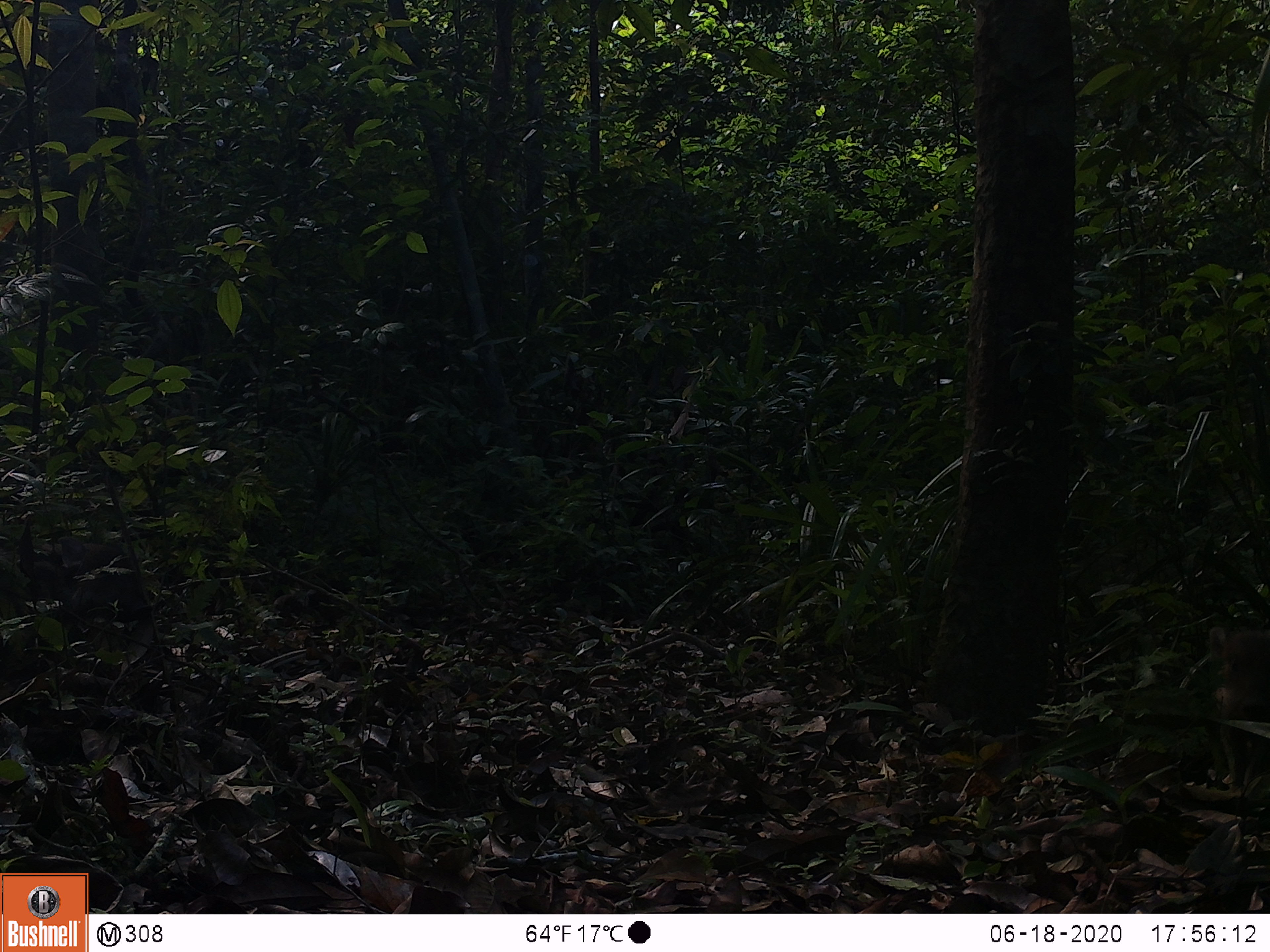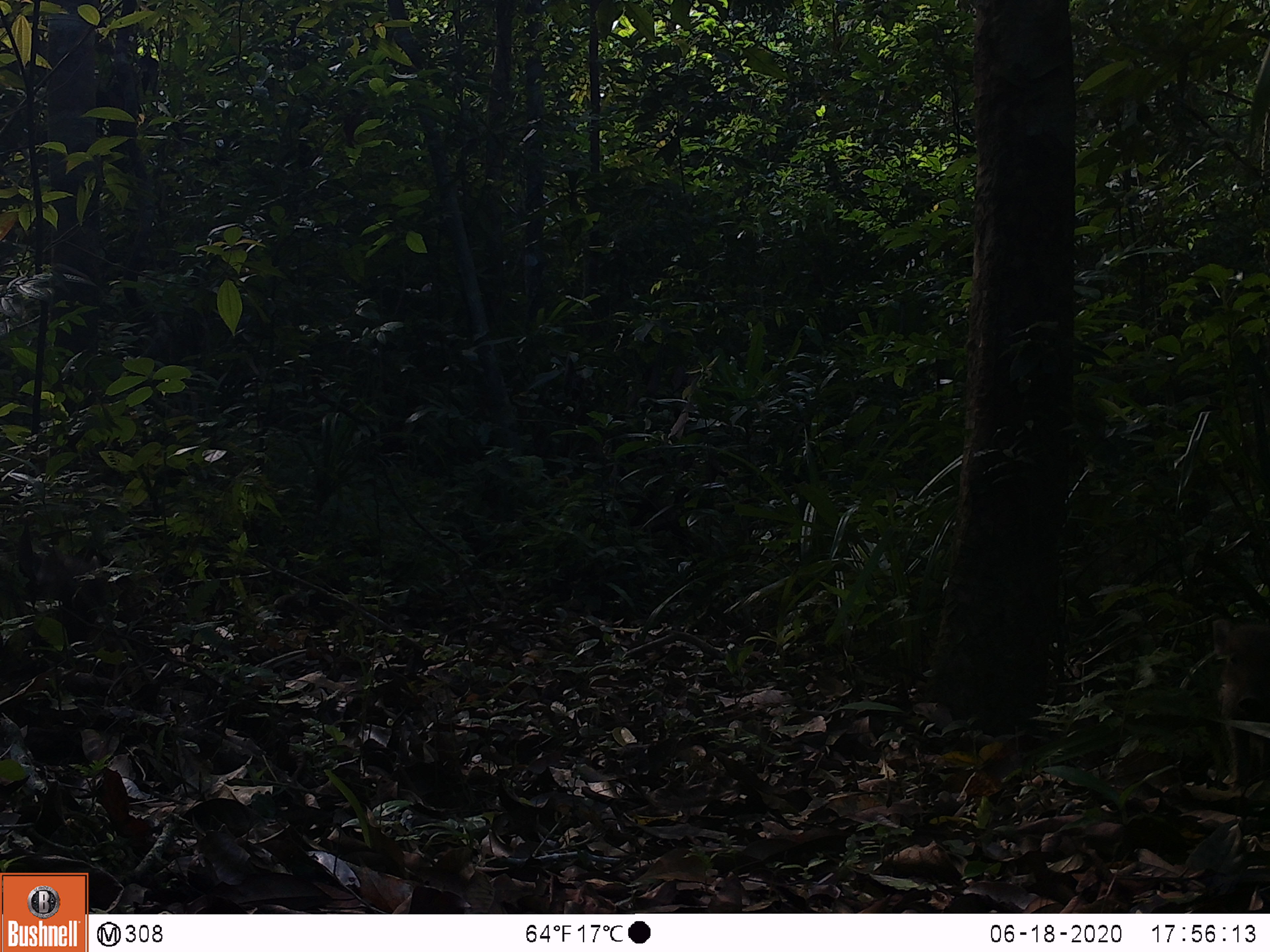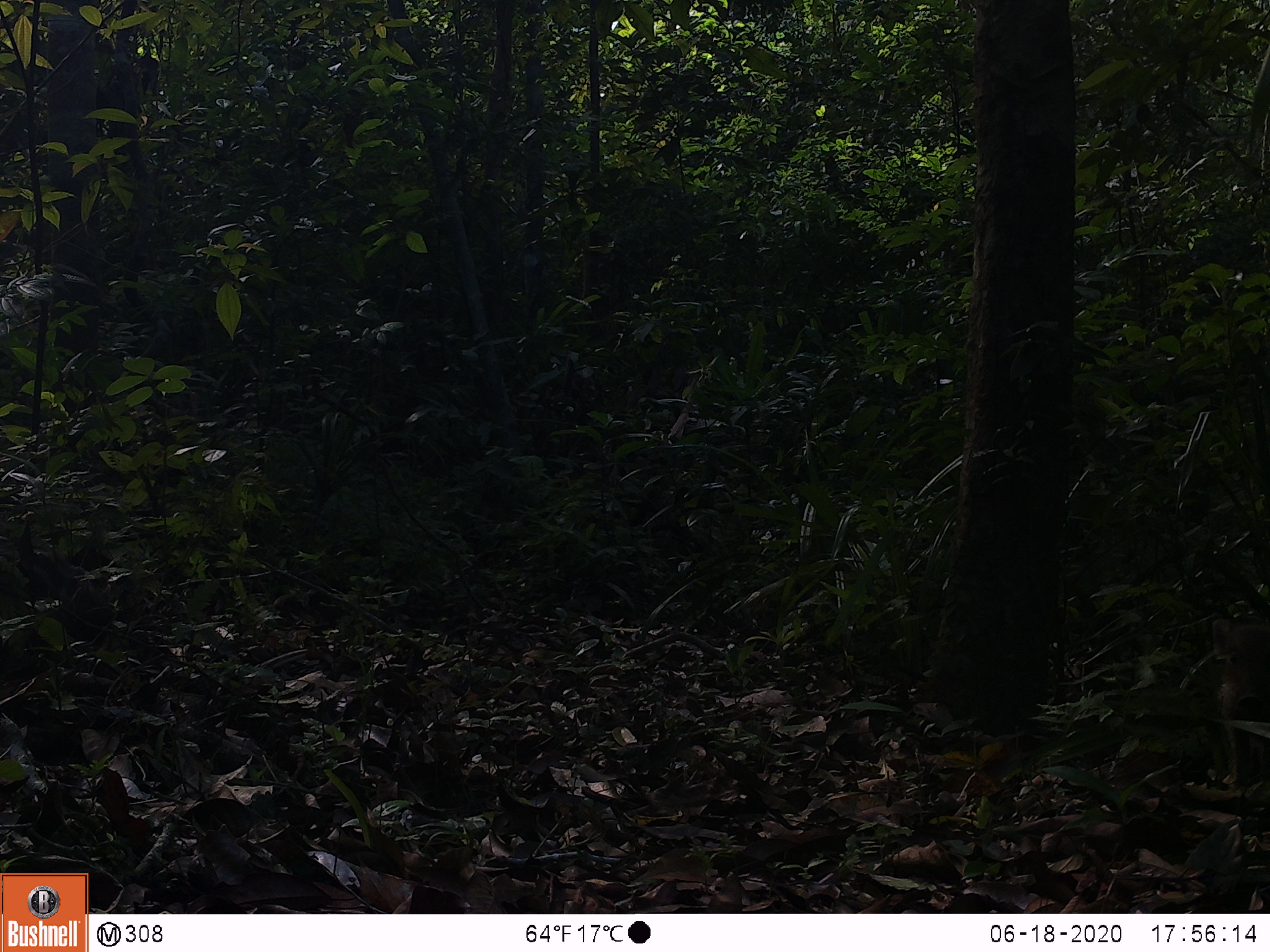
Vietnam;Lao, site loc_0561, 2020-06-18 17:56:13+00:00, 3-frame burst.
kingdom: Animalia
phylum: Chordata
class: Mammalia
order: Artiodactyla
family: Suidae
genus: Sus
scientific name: Sus scrofa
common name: eurasian wild pig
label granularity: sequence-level